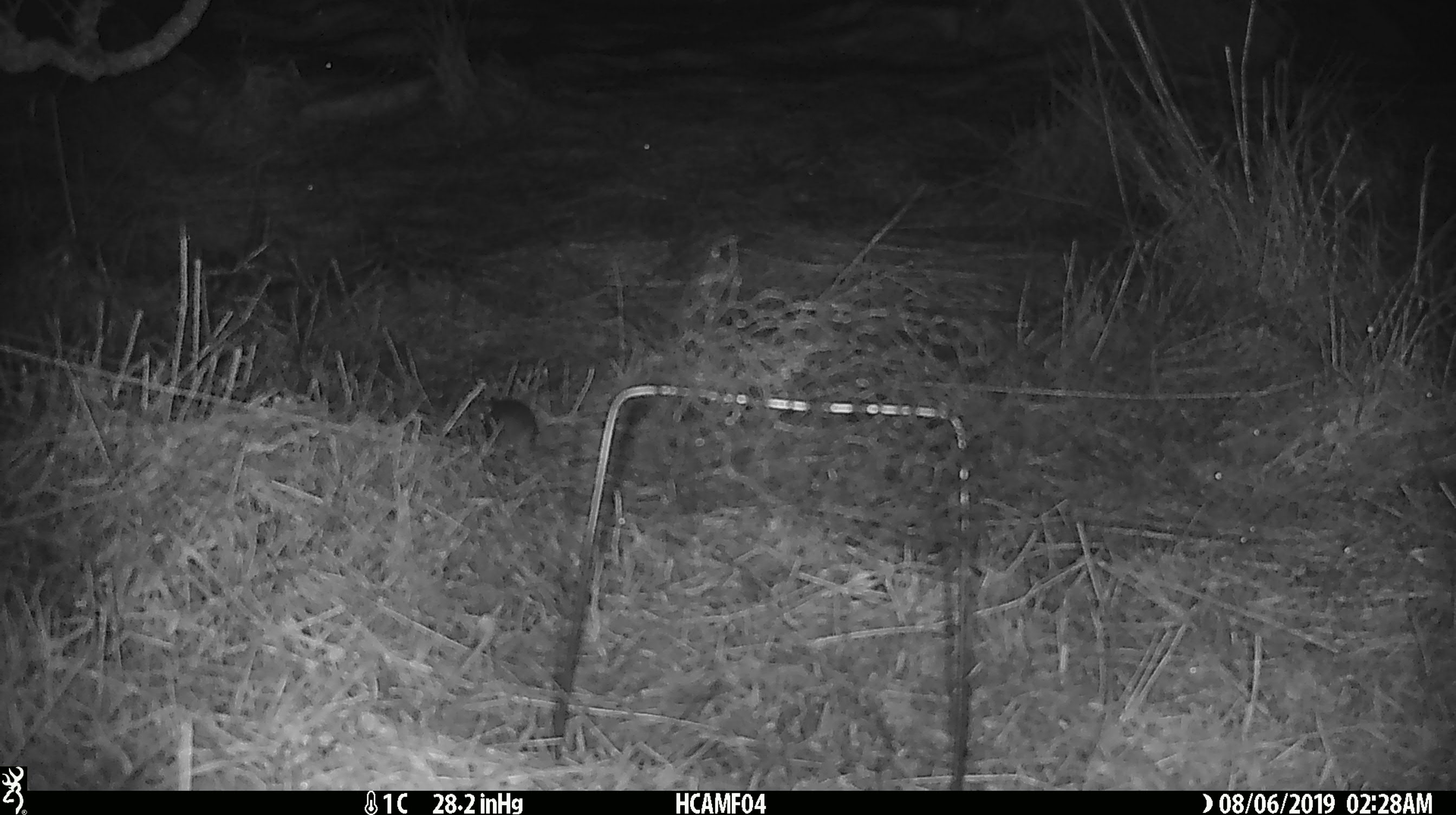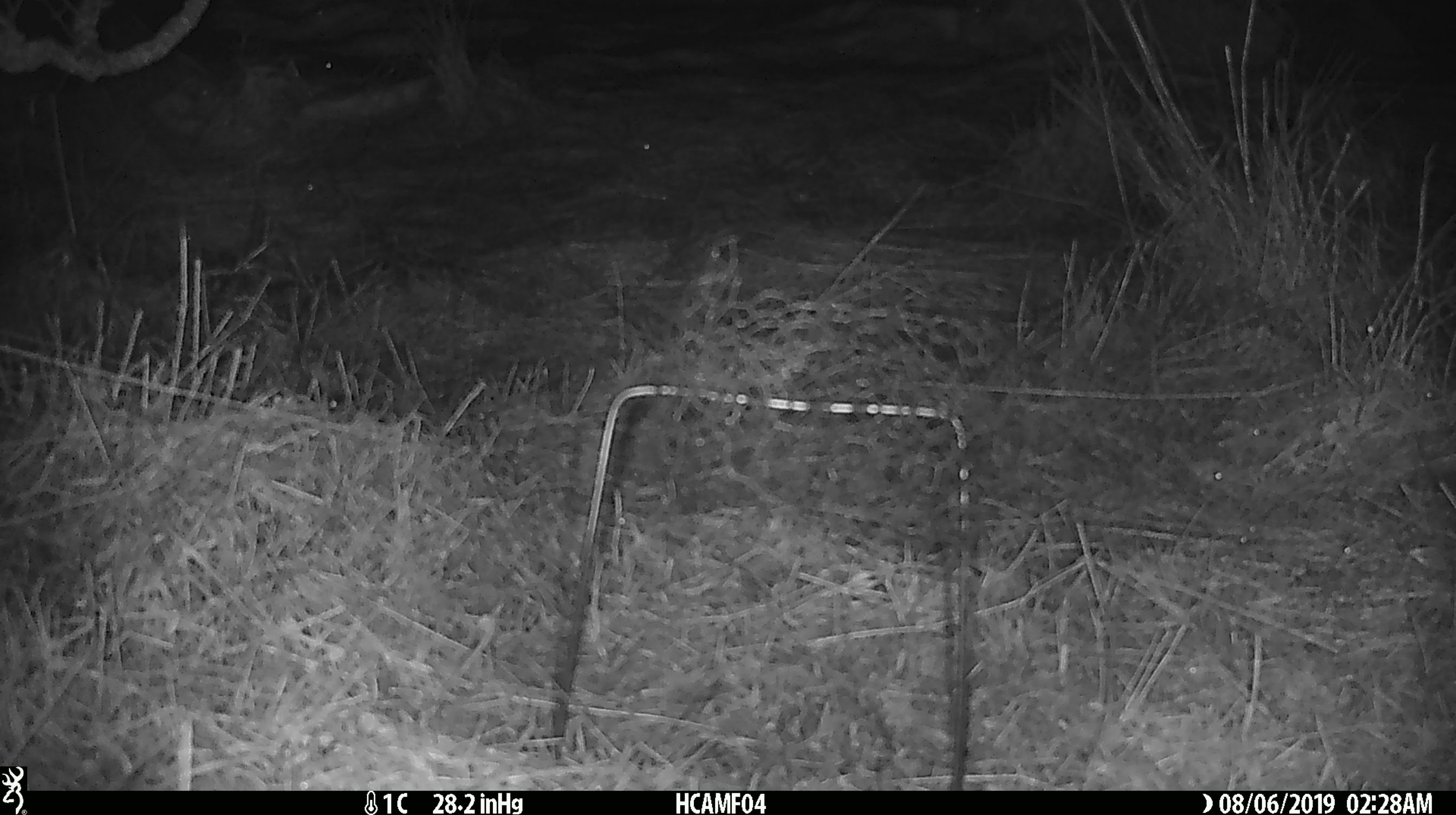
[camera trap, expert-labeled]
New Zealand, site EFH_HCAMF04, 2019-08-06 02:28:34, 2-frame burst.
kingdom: Animalia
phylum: Chordata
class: Mammalia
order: Rodentia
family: Muridae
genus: Mus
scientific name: Mus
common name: mouse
Mouse (Mus).